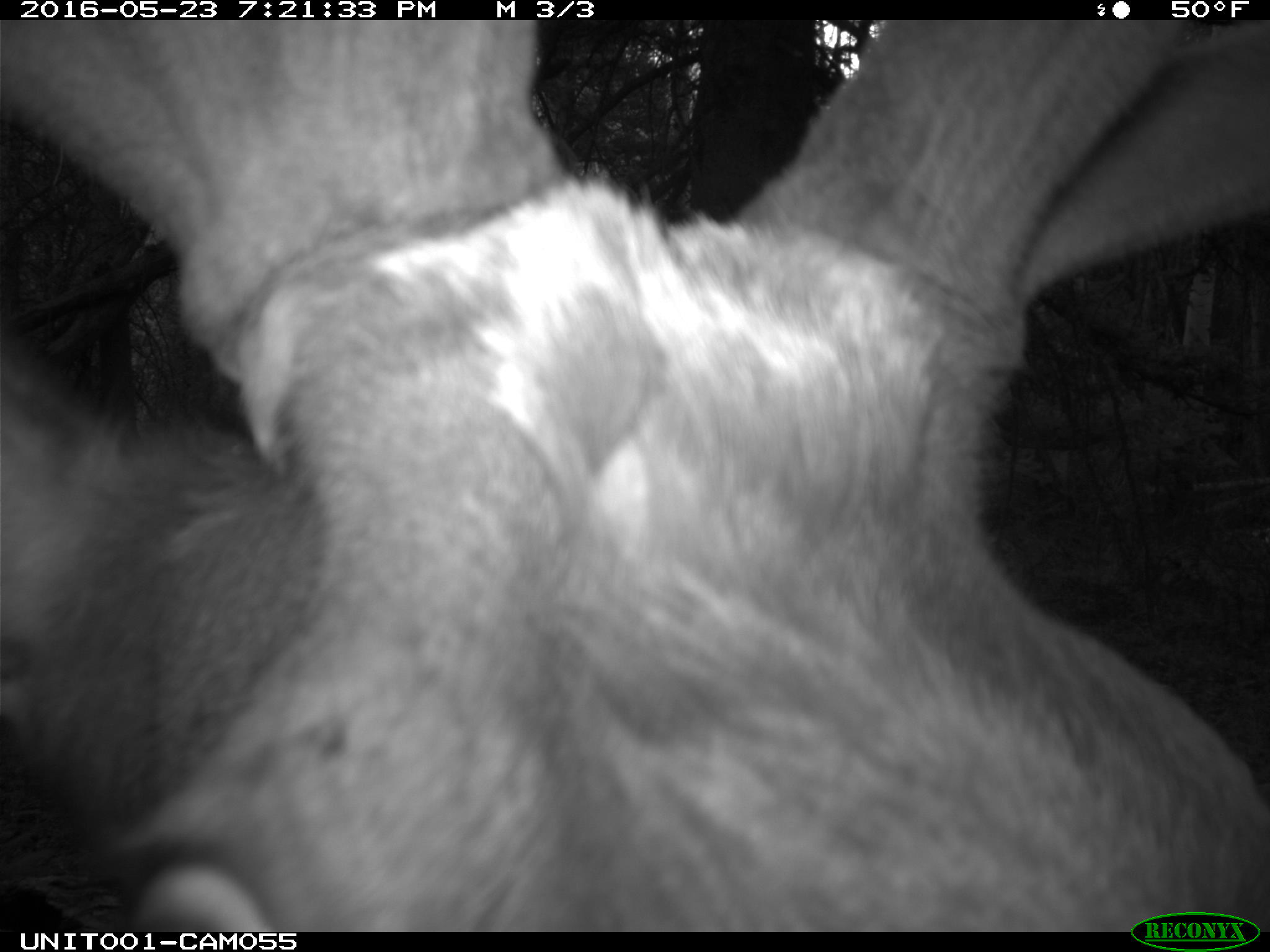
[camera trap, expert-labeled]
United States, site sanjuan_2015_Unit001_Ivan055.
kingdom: Animalia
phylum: Chordata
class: Mammalia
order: Artiodactyla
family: Cervidae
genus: Cervus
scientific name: Cervus elaphus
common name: red deer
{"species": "Cervus elaphus (red deer)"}